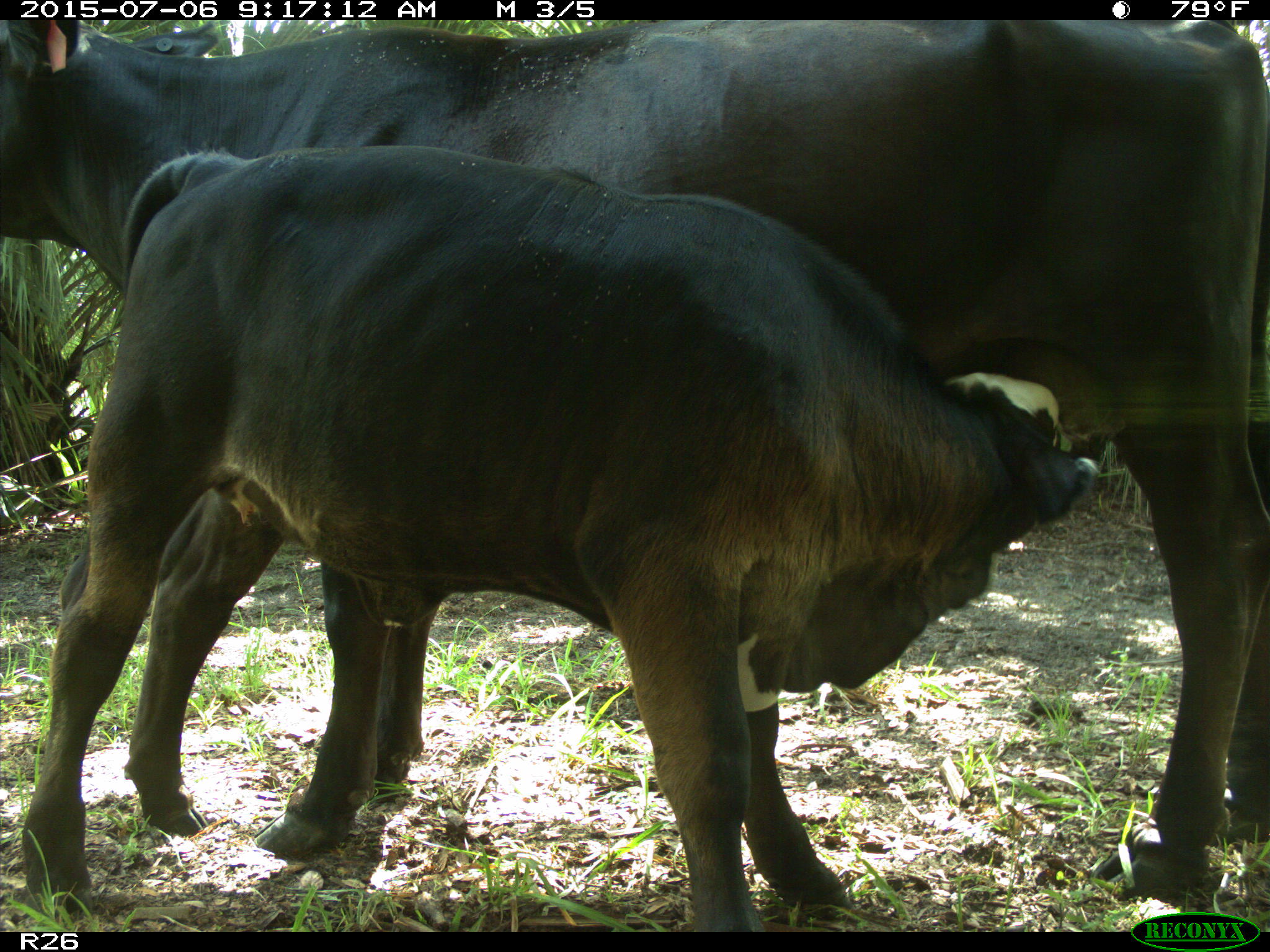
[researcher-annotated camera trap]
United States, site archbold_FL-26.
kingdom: Animalia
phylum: Chordata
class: Mammalia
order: Artiodactyla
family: Bovidae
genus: Bos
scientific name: Bos taurus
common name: domestic cow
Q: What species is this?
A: Bos taurus (domestic cow).